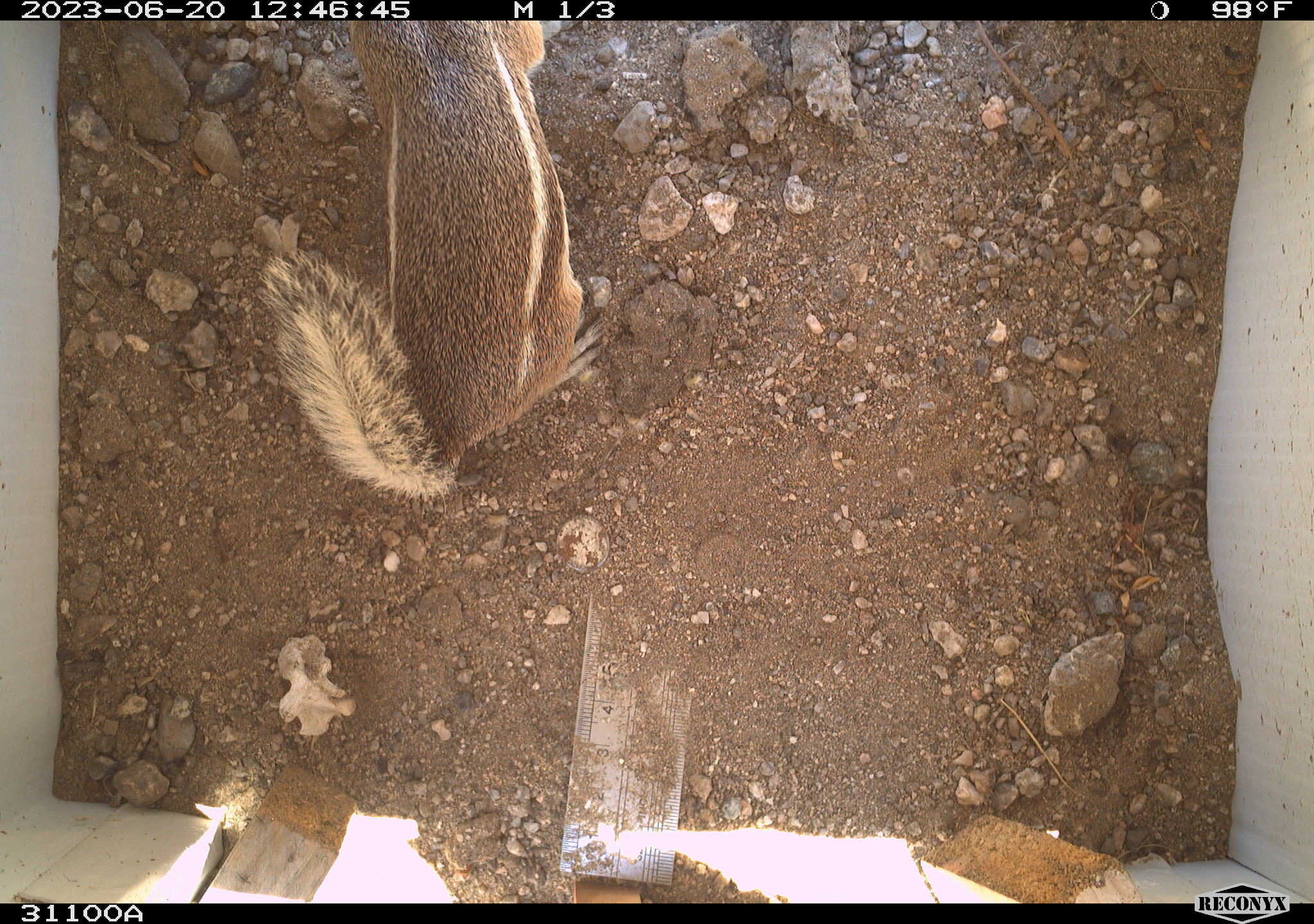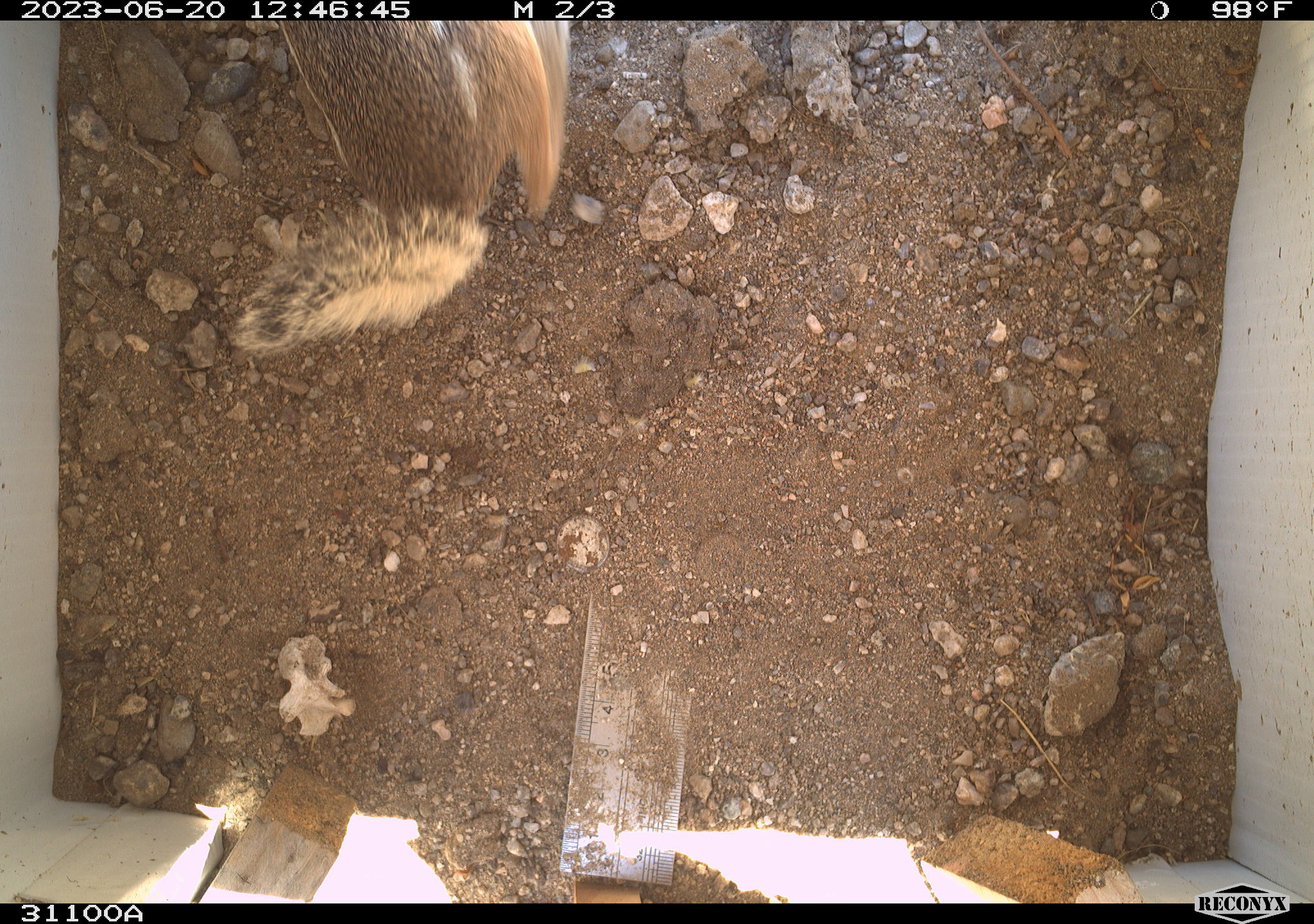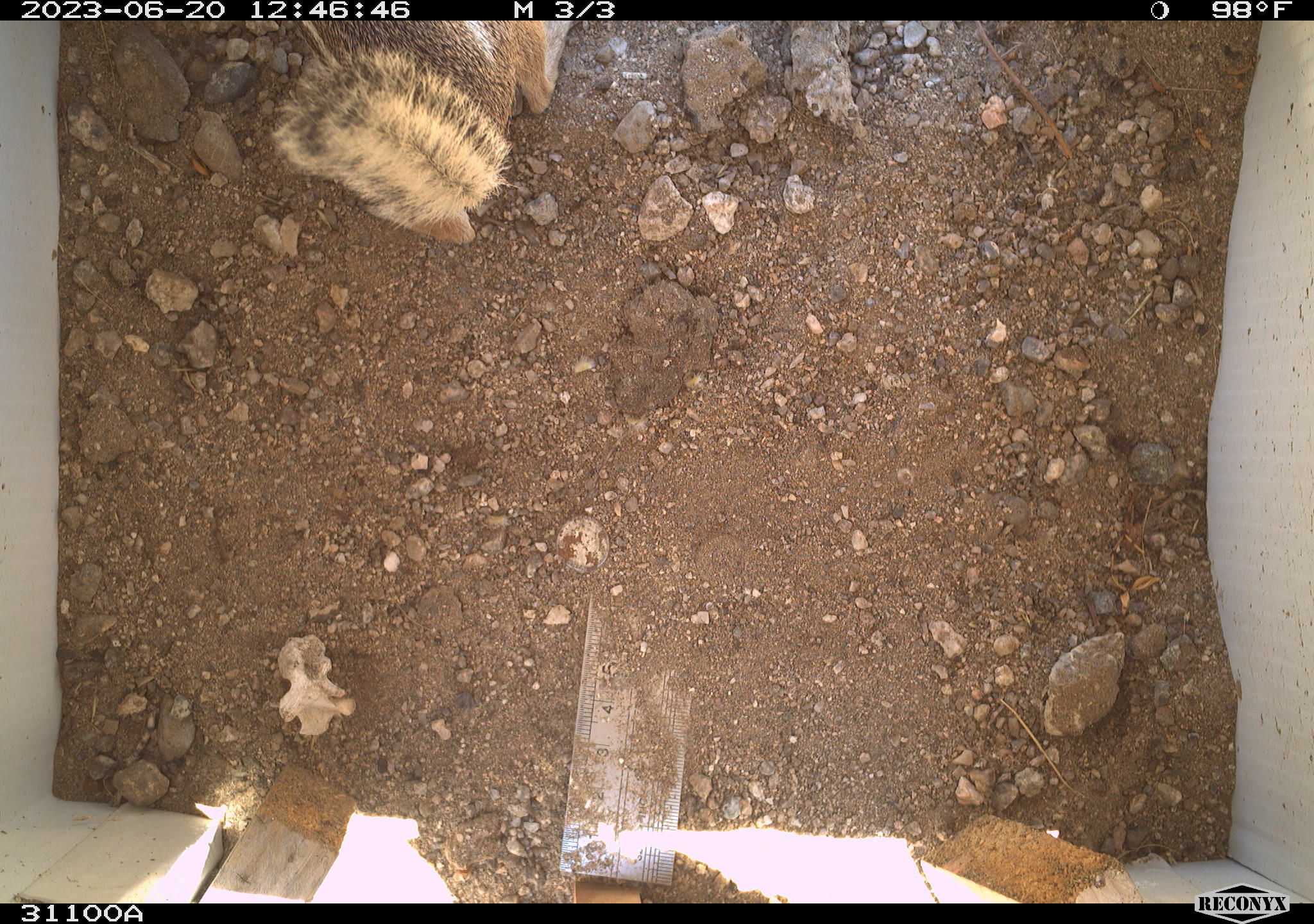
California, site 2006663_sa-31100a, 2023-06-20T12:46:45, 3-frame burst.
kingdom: Animalia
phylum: Chordata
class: Mammalia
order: Rodentia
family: Sciuridae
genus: Ammospermophilus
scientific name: Ammospermophilus leucurus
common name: white-tailed antelope squirrel